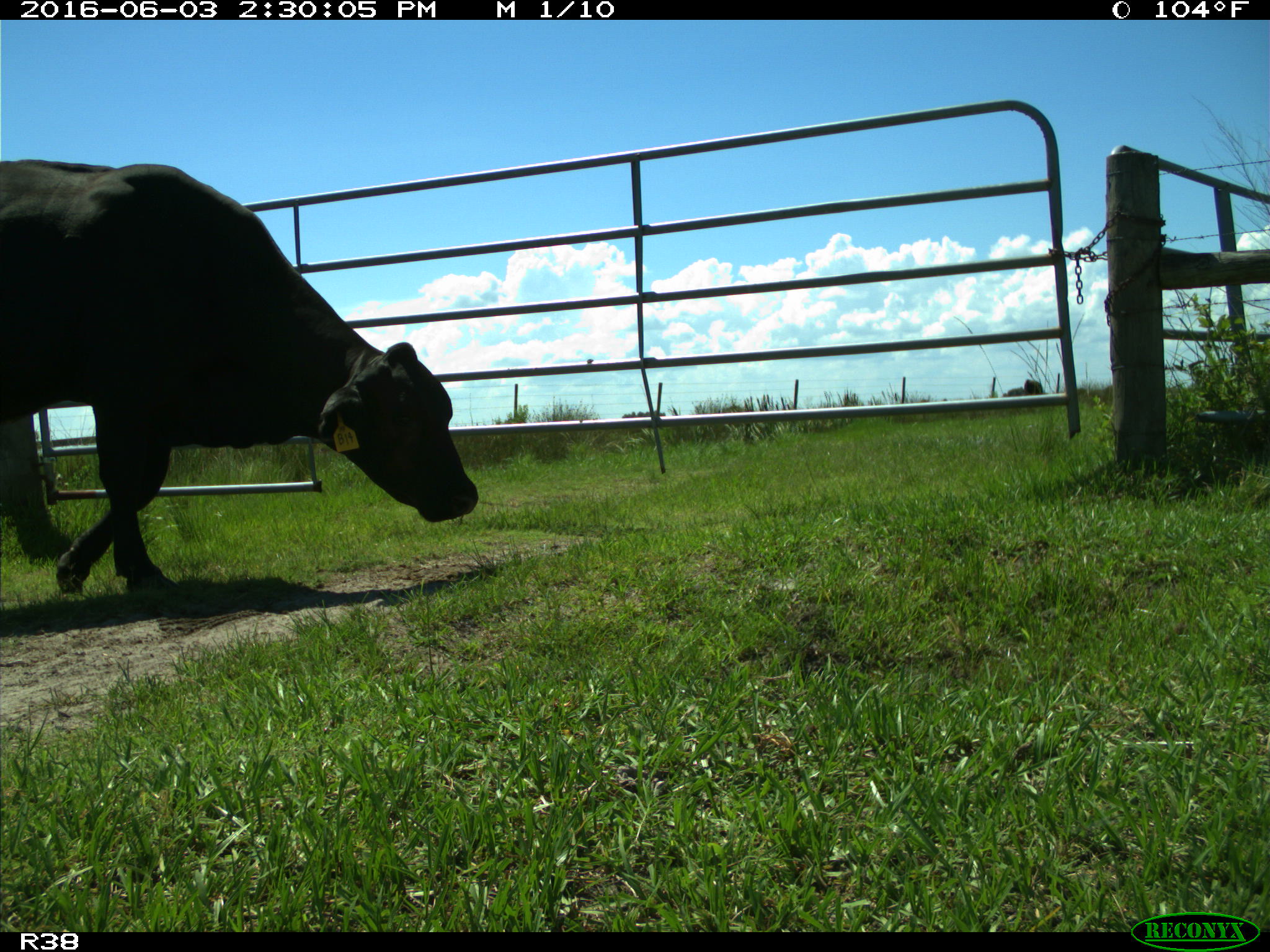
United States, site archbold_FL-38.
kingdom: Animalia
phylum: Chordata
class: Mammalia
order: Artiodactyla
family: Bovidae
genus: Bos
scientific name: Bos taurus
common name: domestic cow